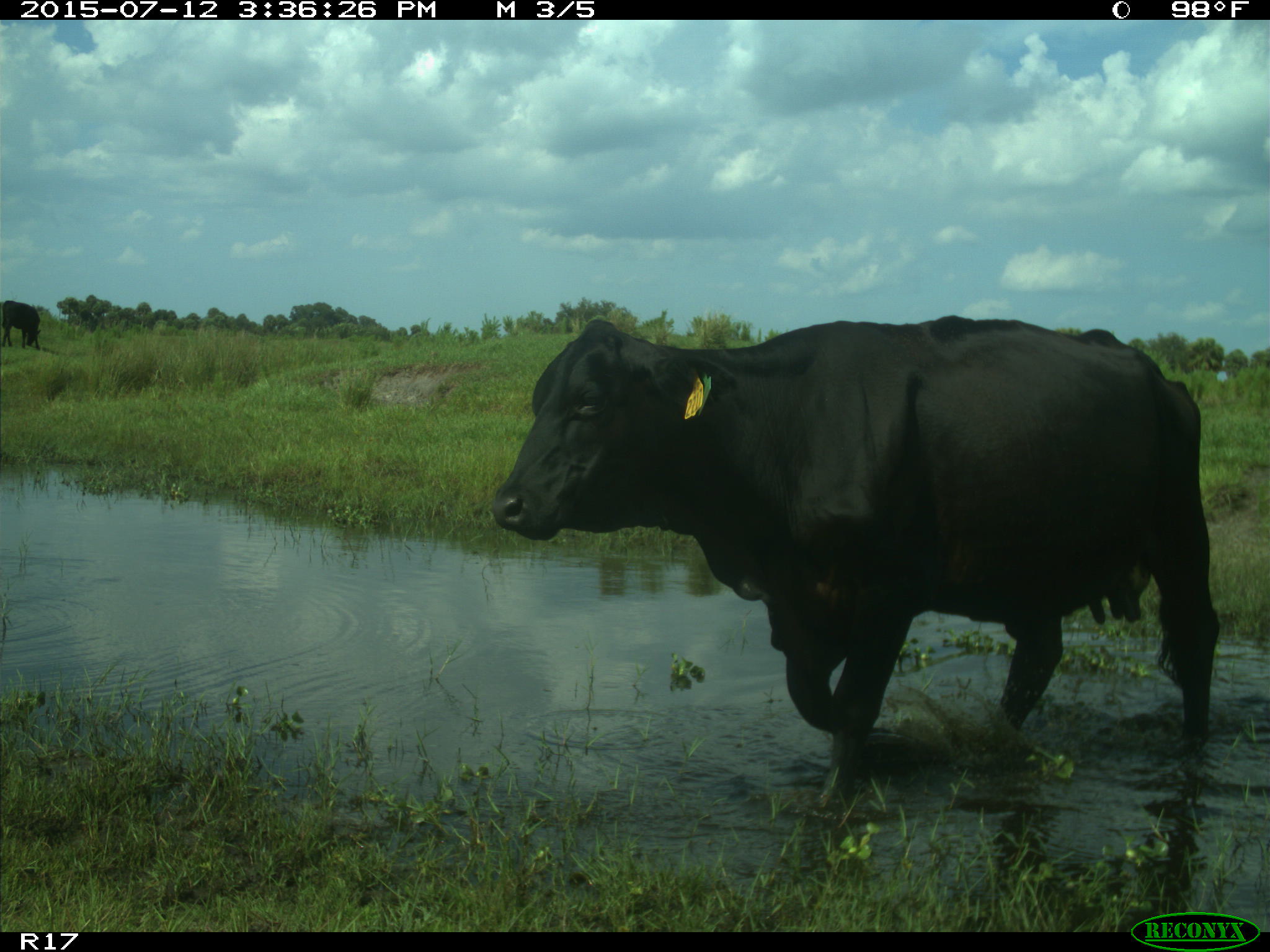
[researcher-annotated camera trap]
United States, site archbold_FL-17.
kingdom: Animalia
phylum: Chordata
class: Mammalia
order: Artiodactyla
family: Bovidae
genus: Bos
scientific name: Bos taurus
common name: domestic cow